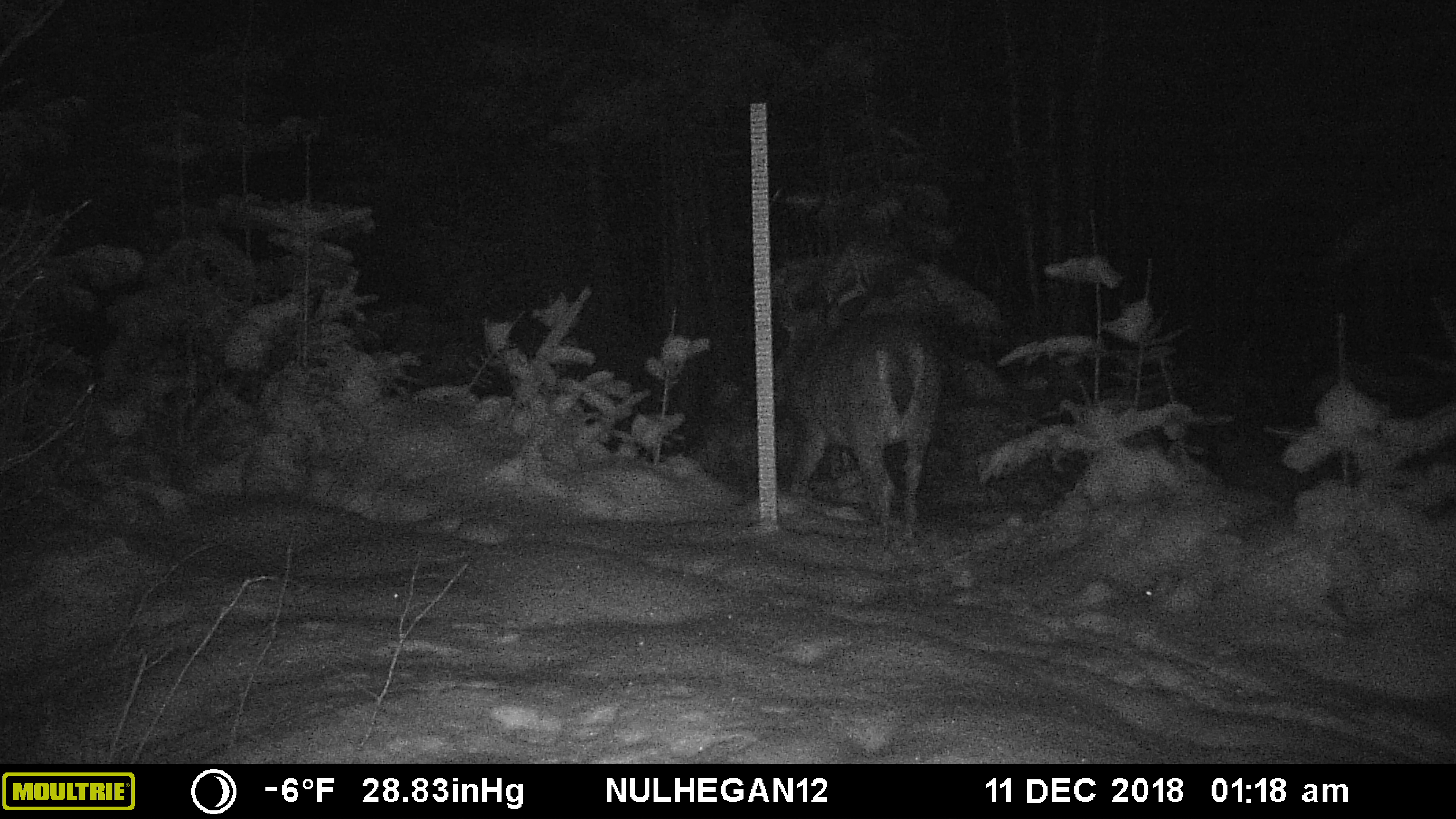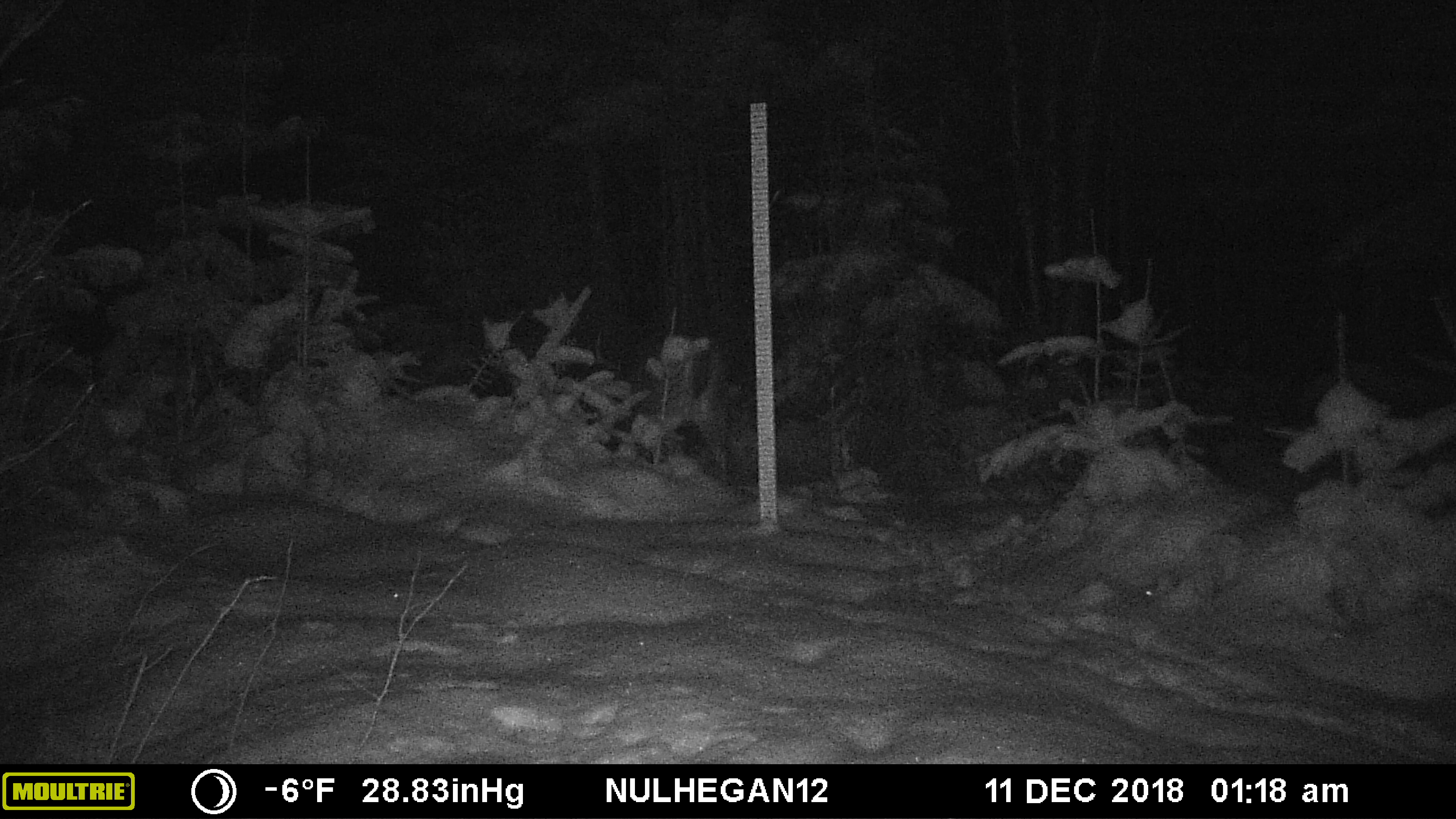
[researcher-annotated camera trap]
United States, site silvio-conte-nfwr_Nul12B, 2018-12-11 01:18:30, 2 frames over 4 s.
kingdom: Animalia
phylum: Chordata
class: Mammalia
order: Artiodactyla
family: Cervidae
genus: Alces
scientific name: Alces alces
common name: moose